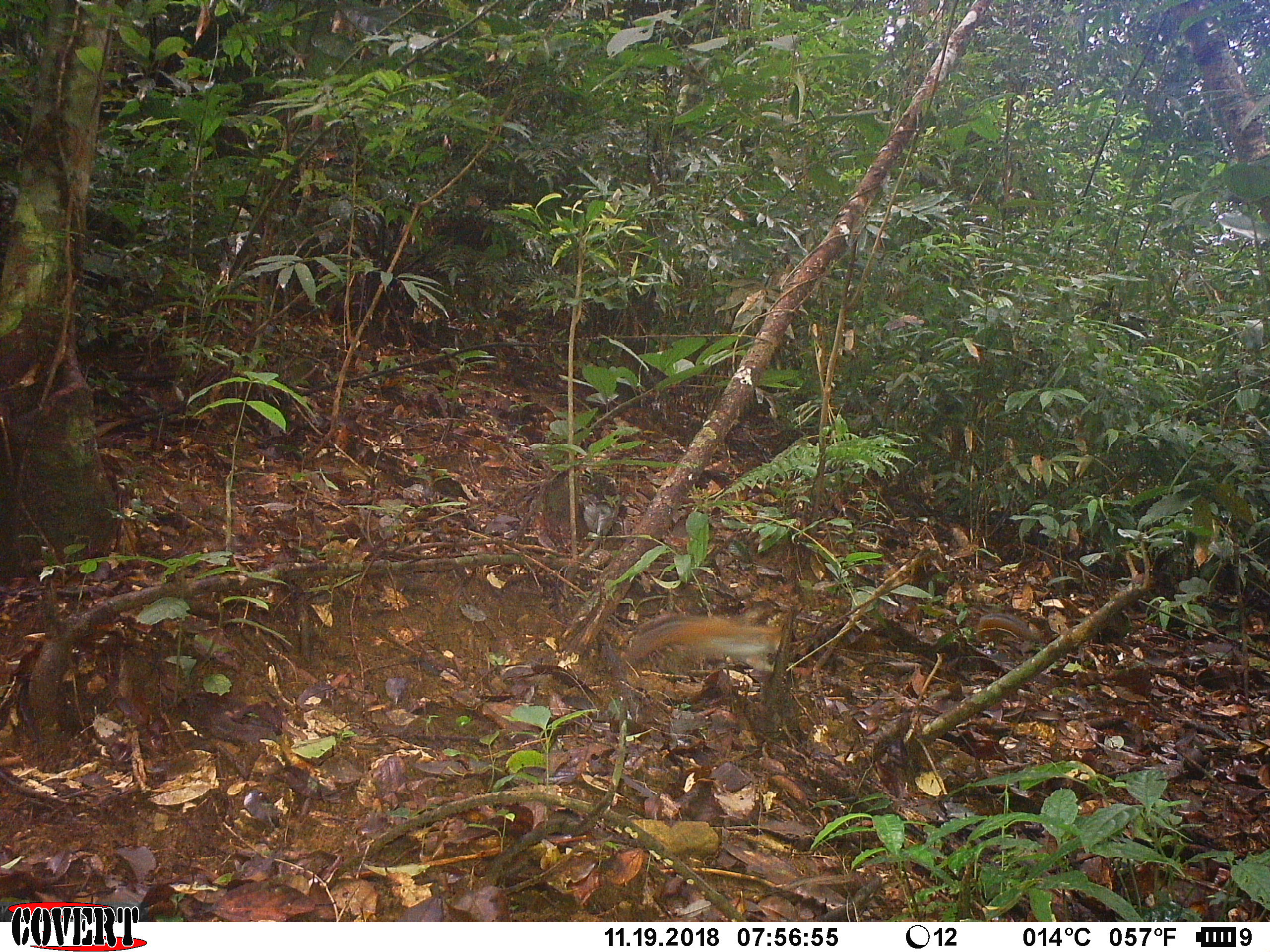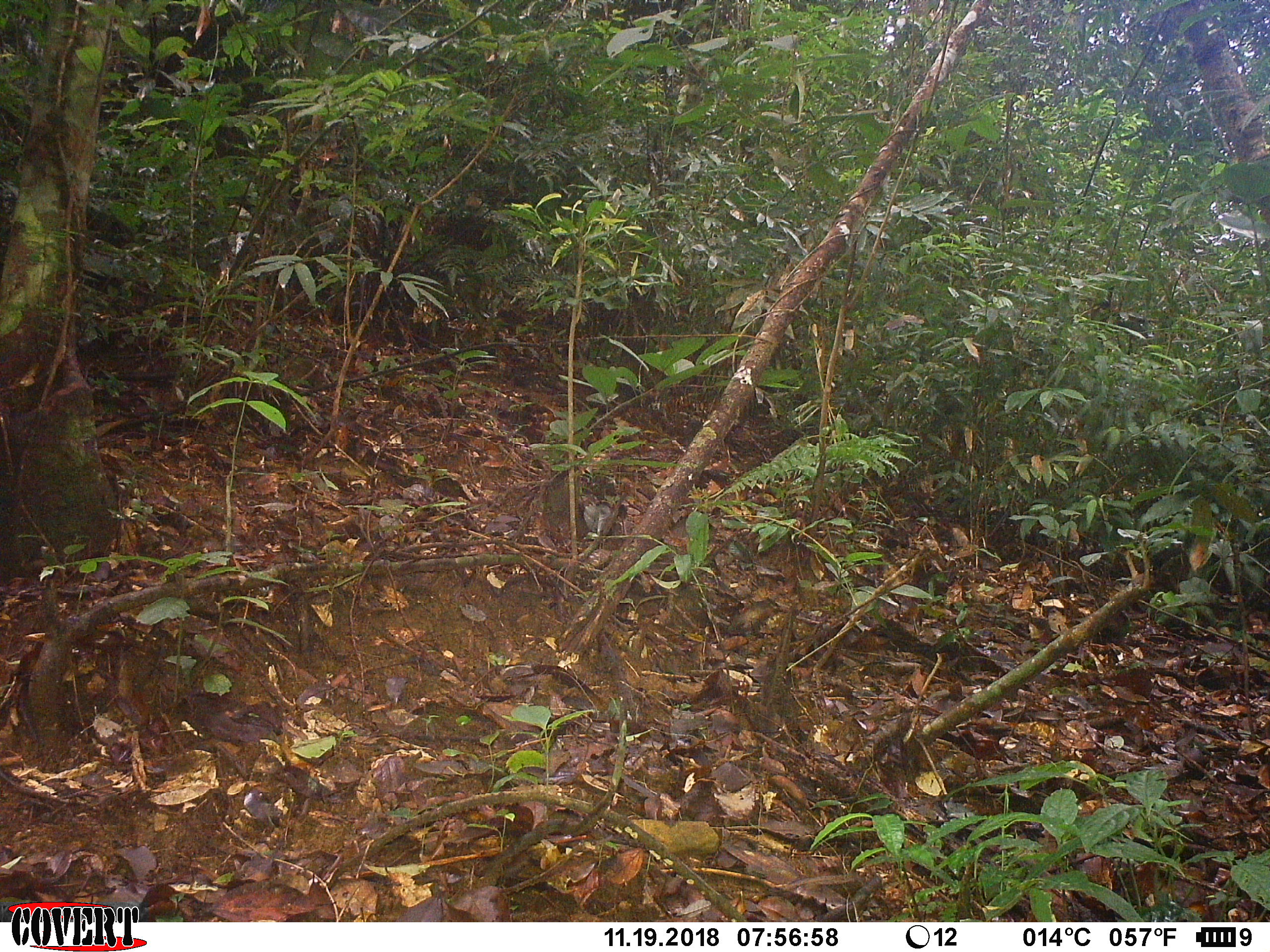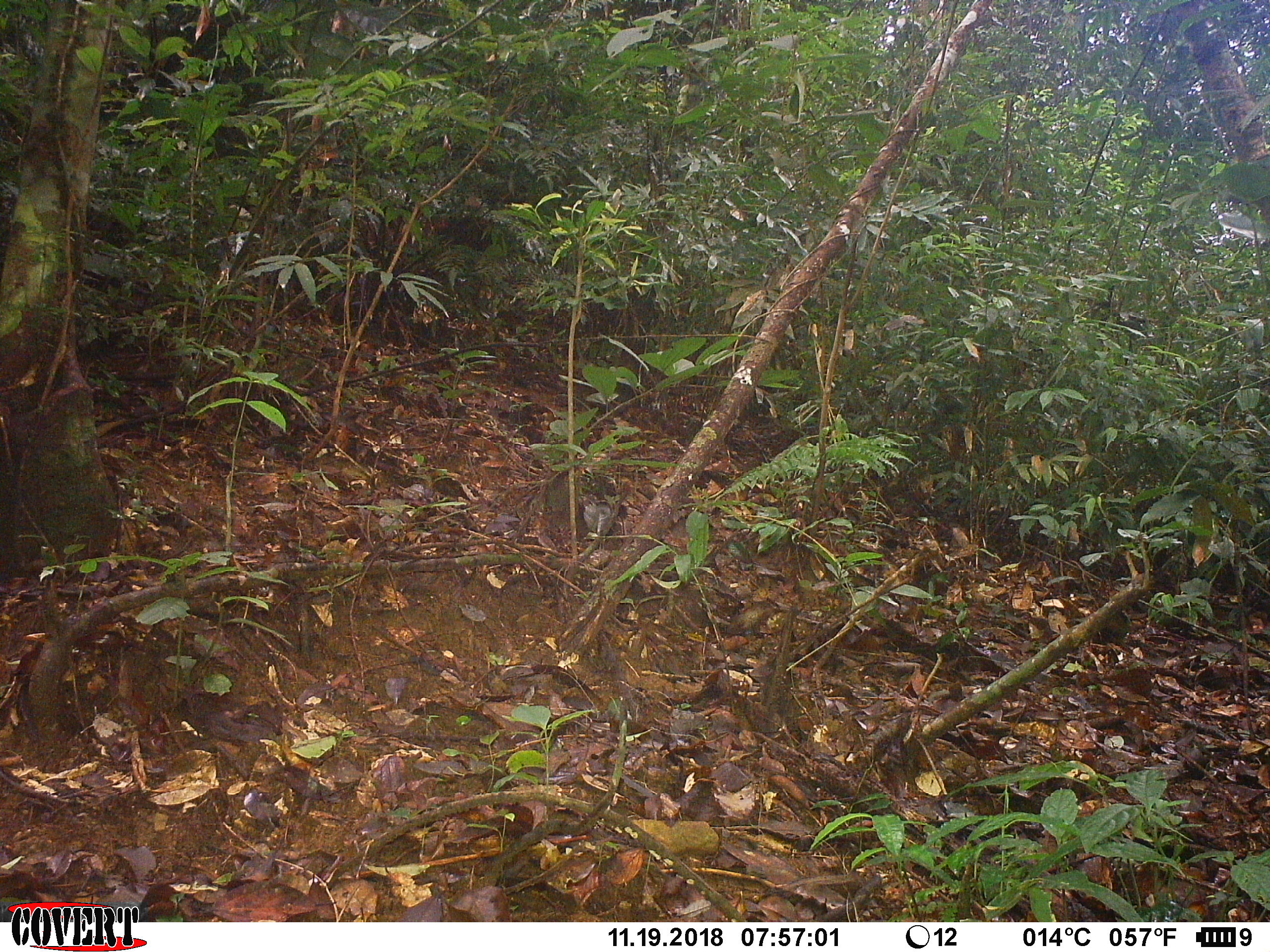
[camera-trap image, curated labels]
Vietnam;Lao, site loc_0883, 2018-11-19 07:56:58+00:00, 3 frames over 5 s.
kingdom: Animalia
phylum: Chordata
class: Mammalia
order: Rodentia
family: Sciuridae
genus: Dremomys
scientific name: Dremomys rufigenis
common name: red-cheeked squirrel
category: red cheeked squirrel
Red cheeked squirrel (red-cheeked squirrel) (Dremomys rufigenis). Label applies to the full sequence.